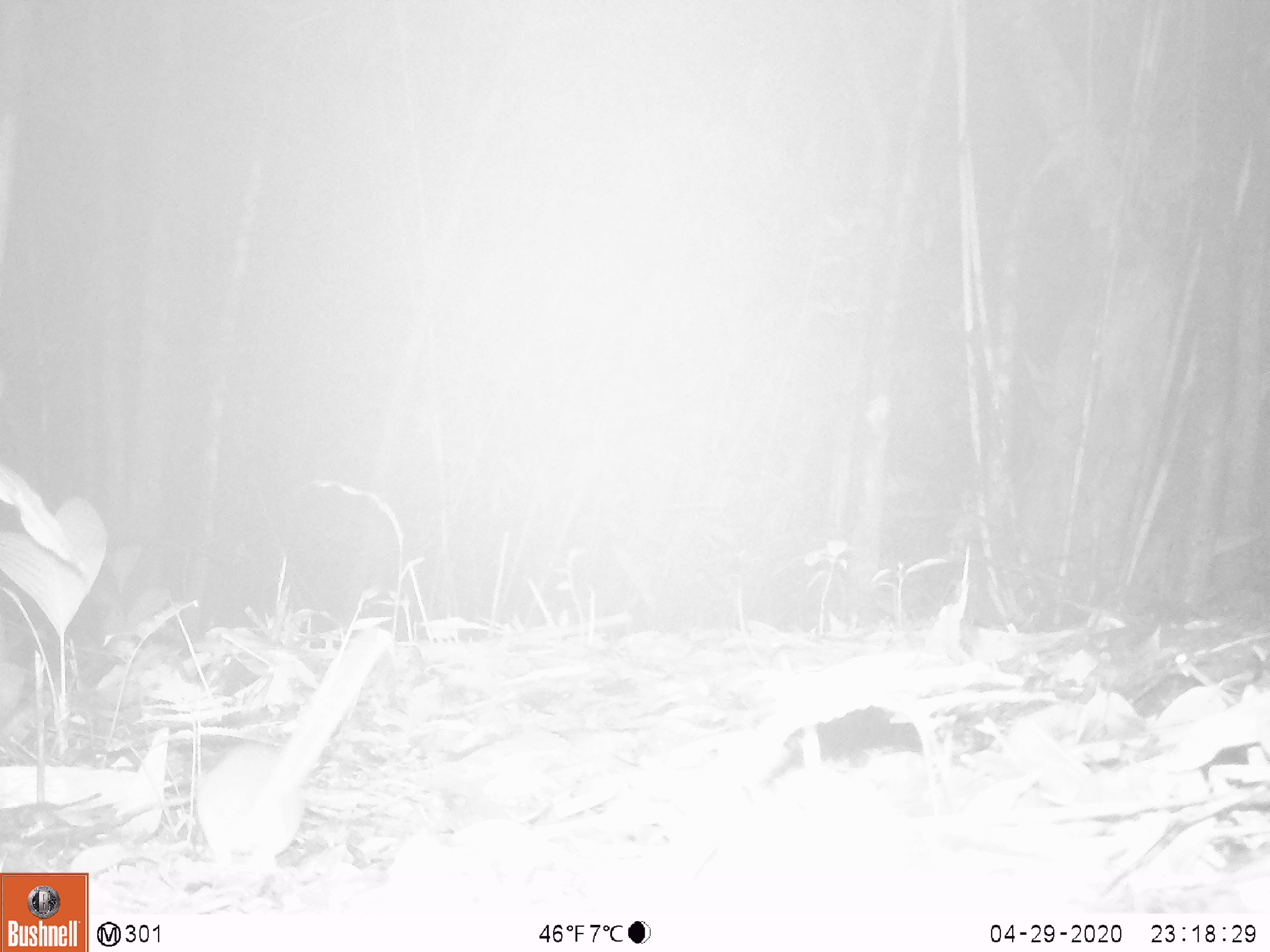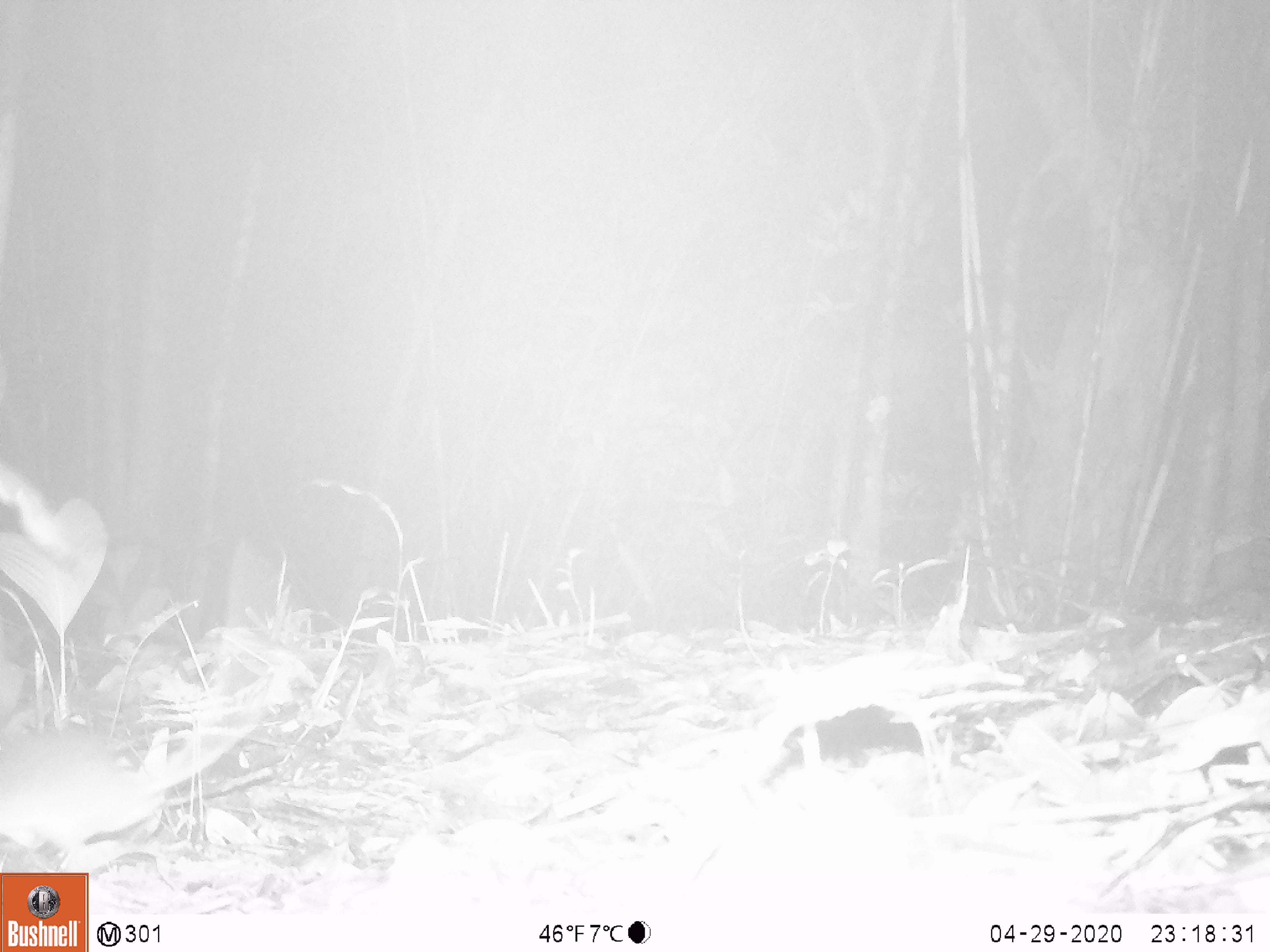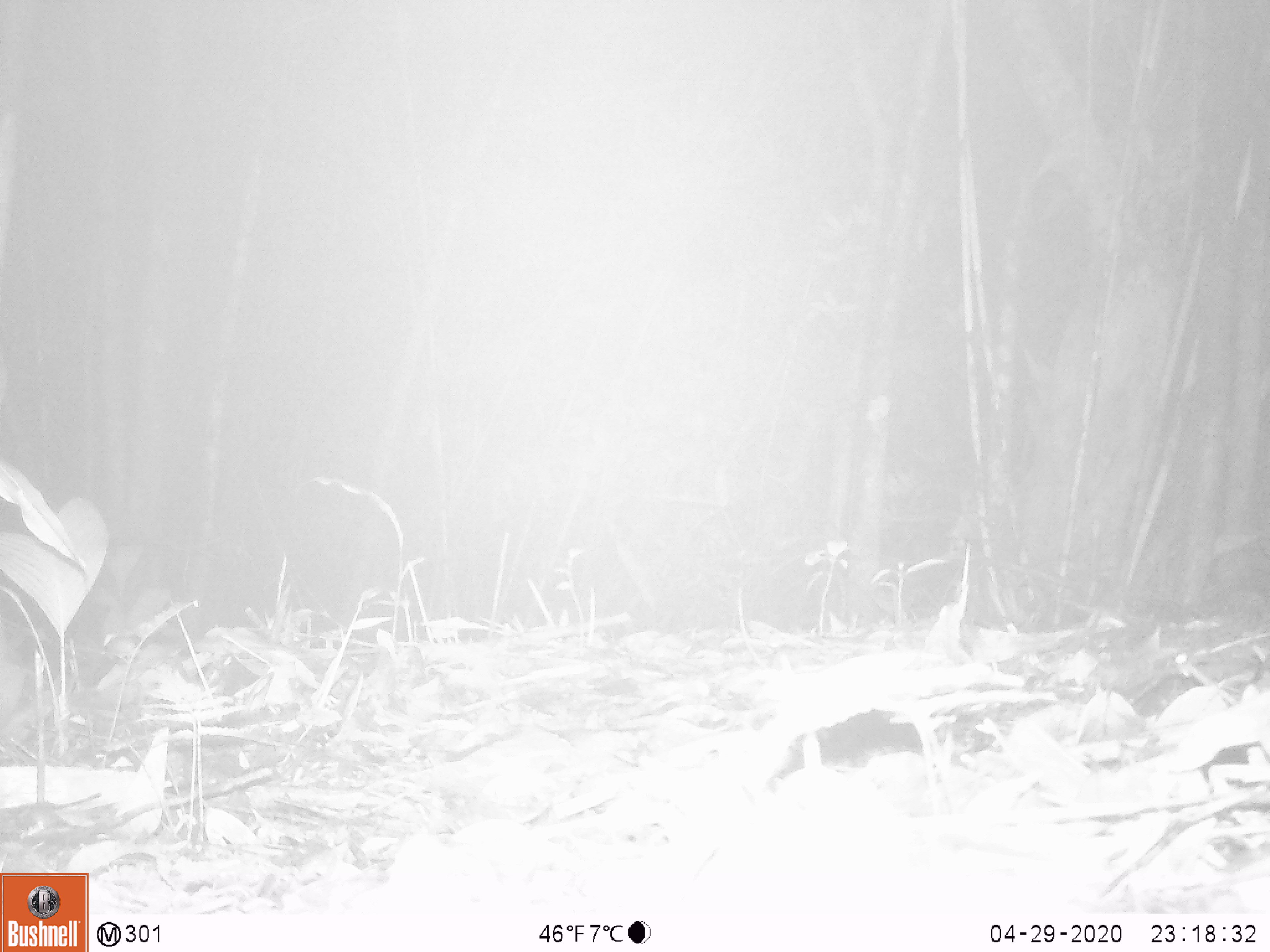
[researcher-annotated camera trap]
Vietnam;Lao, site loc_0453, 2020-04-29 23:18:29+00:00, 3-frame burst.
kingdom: Animalia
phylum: Chordata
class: Mammalia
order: Rodentia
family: Muridae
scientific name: Muridae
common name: old-world mice and rats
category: unidentified murid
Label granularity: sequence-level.